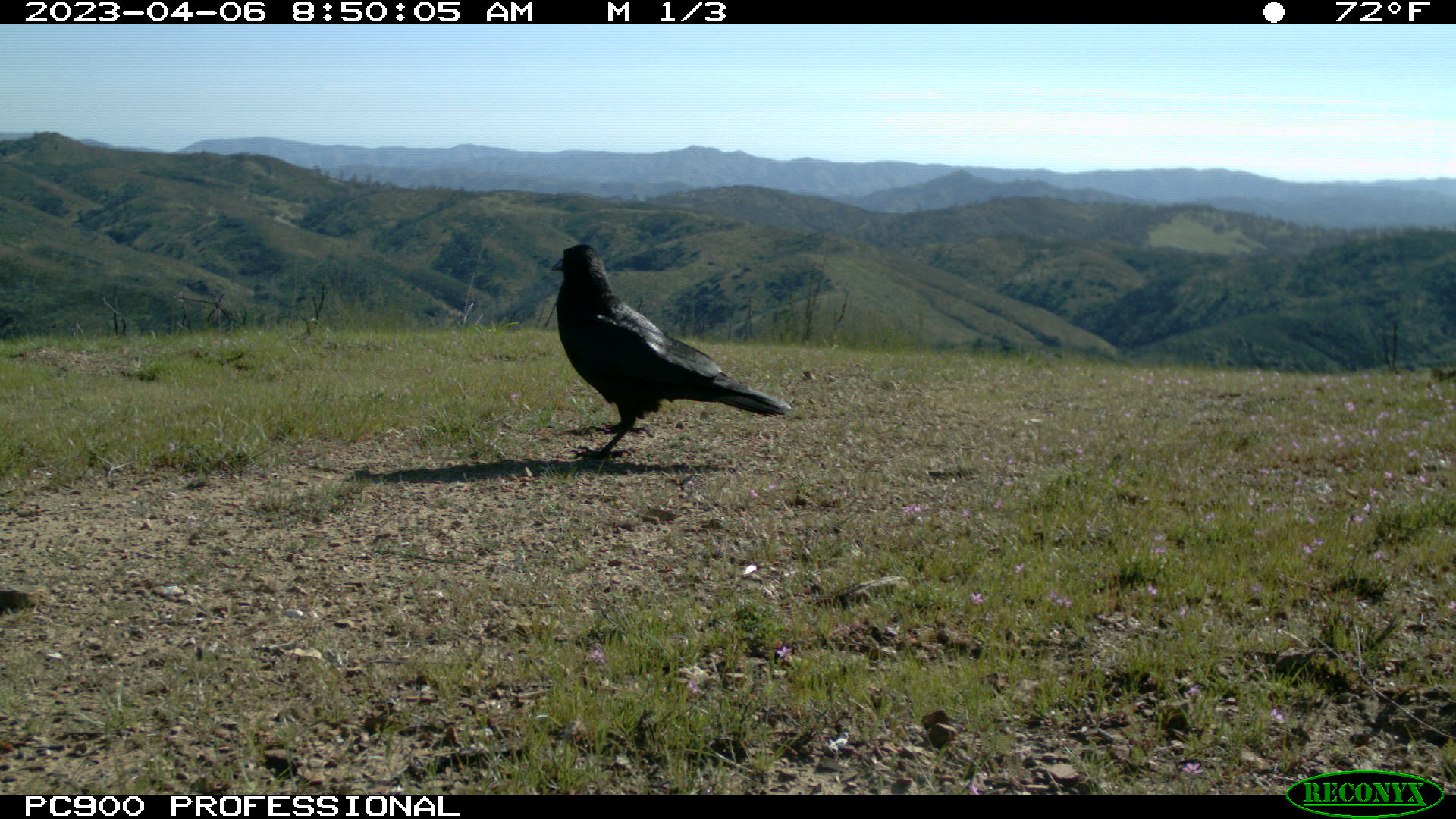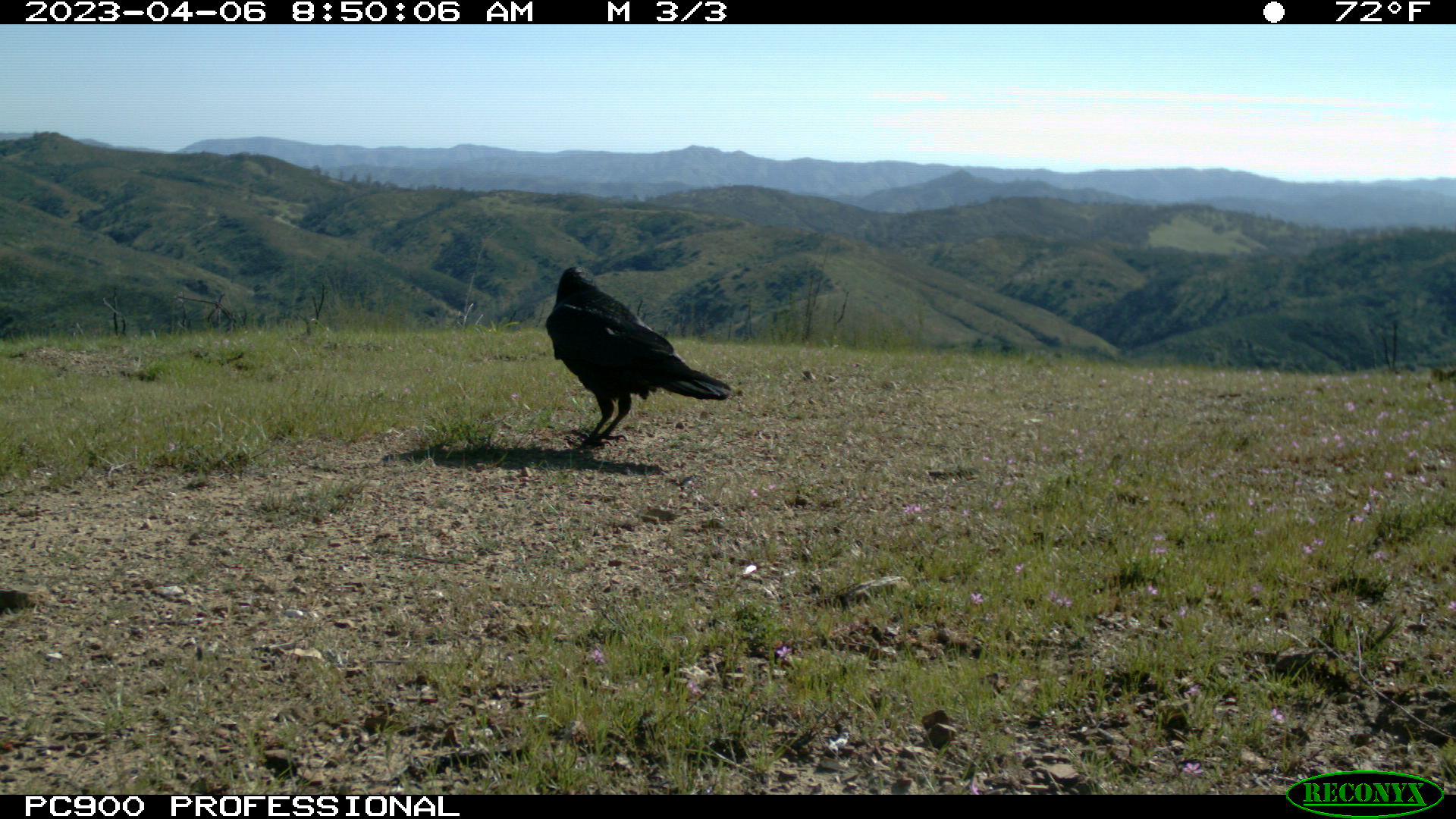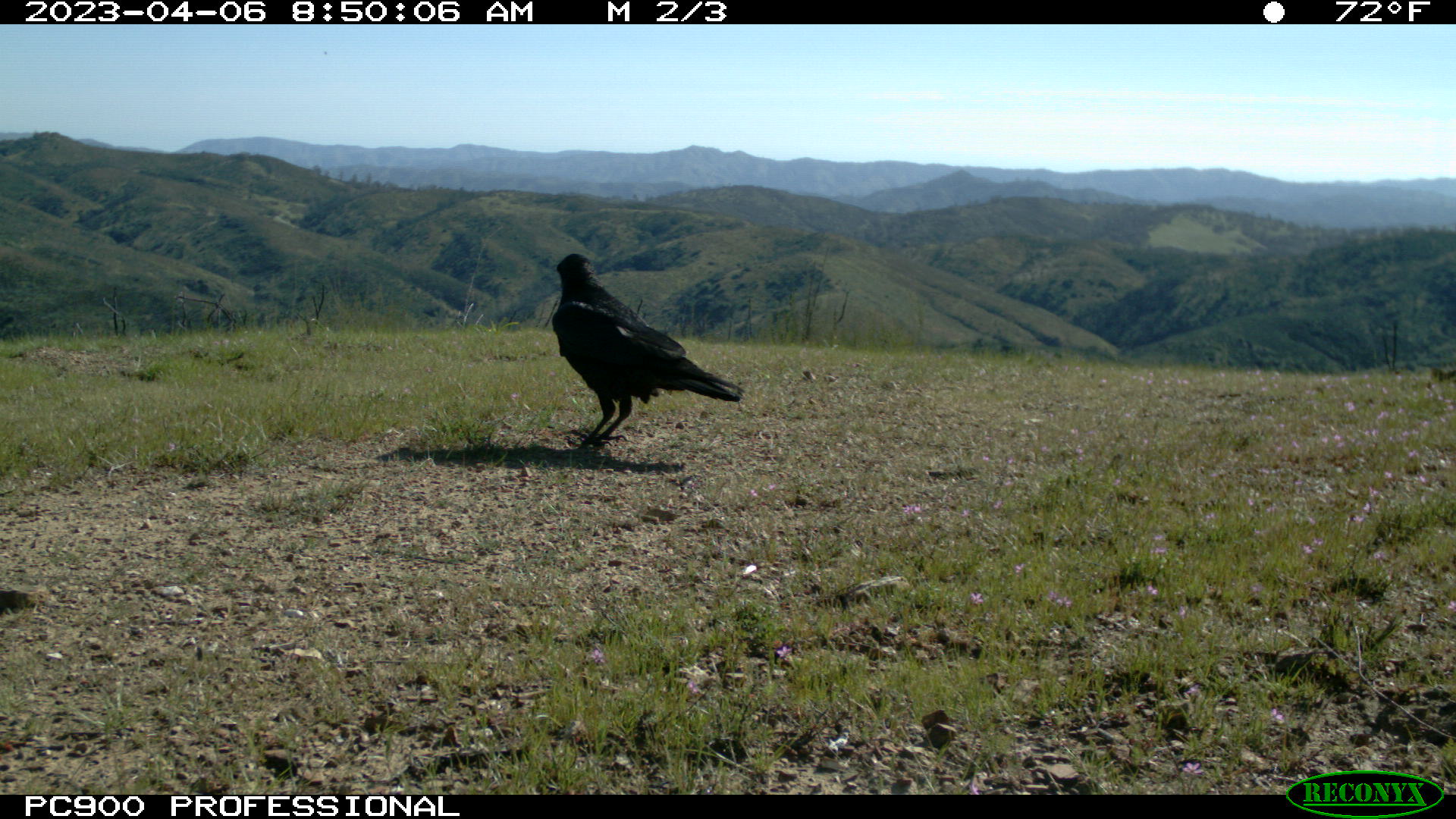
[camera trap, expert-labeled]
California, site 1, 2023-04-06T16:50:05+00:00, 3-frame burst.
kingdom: Animalia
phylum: Chordata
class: Aves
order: Passeriformes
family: Corvidae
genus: Corvus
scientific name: Corvus corax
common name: common raven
Common raven (Corvus corax).